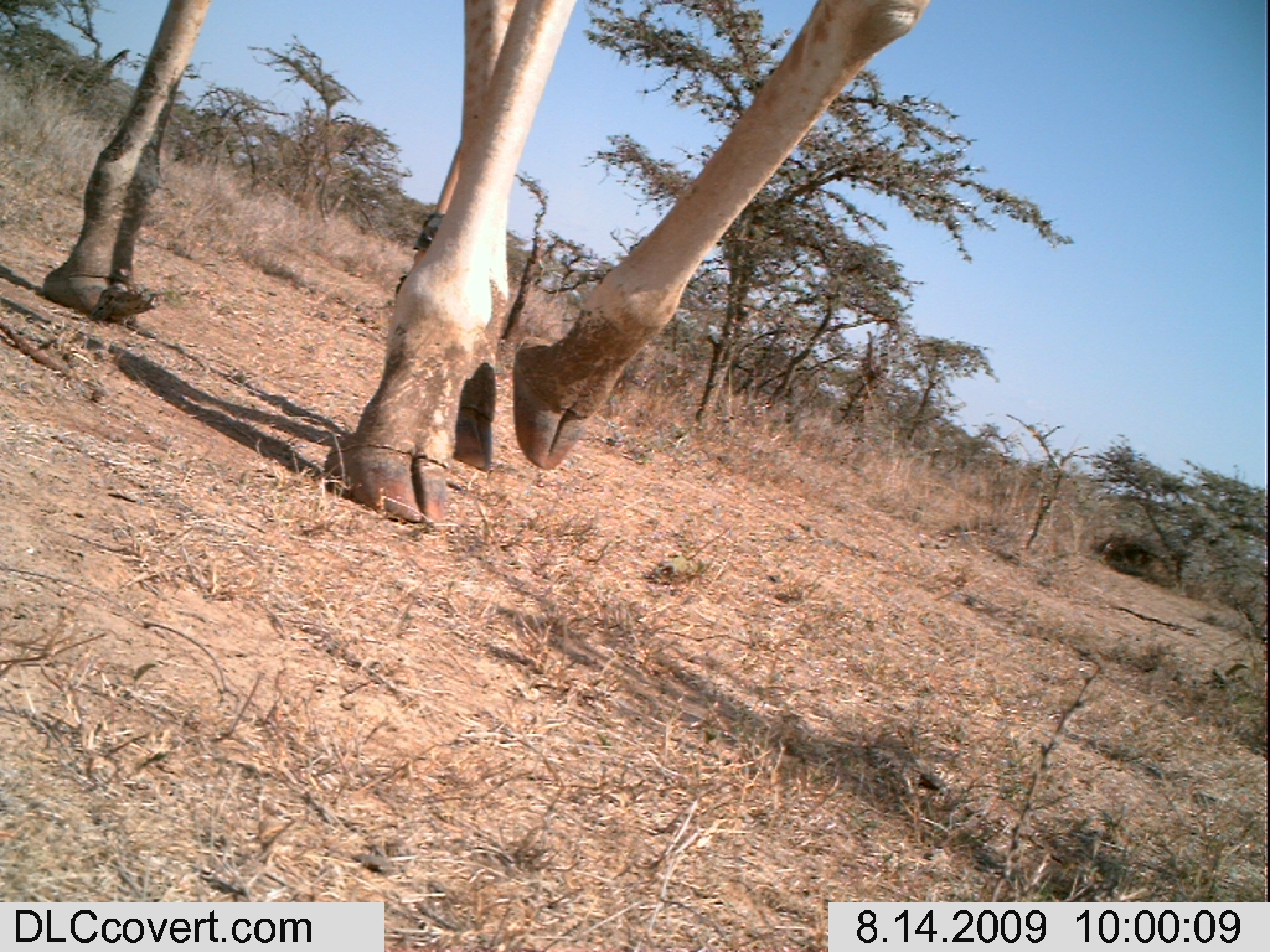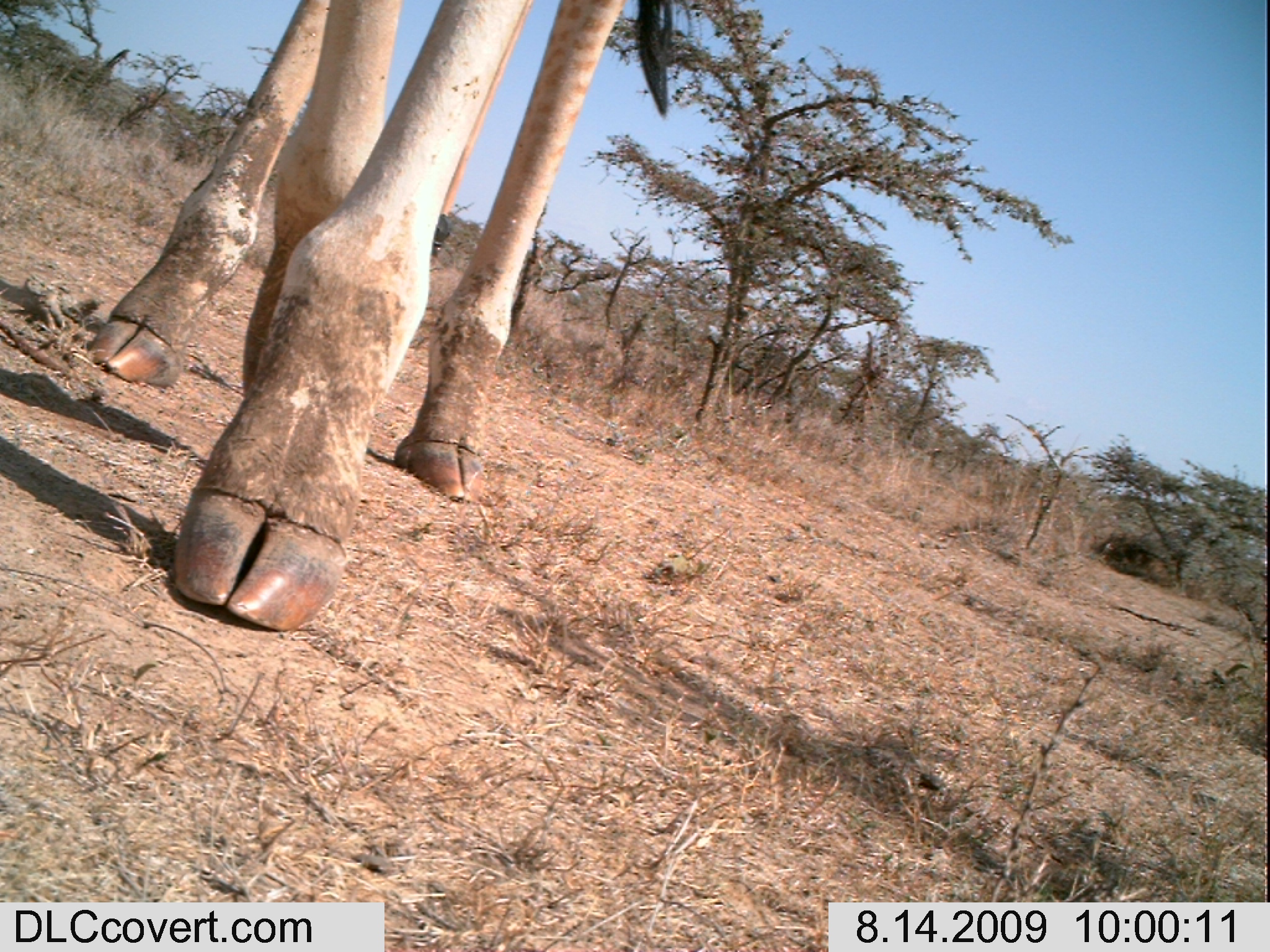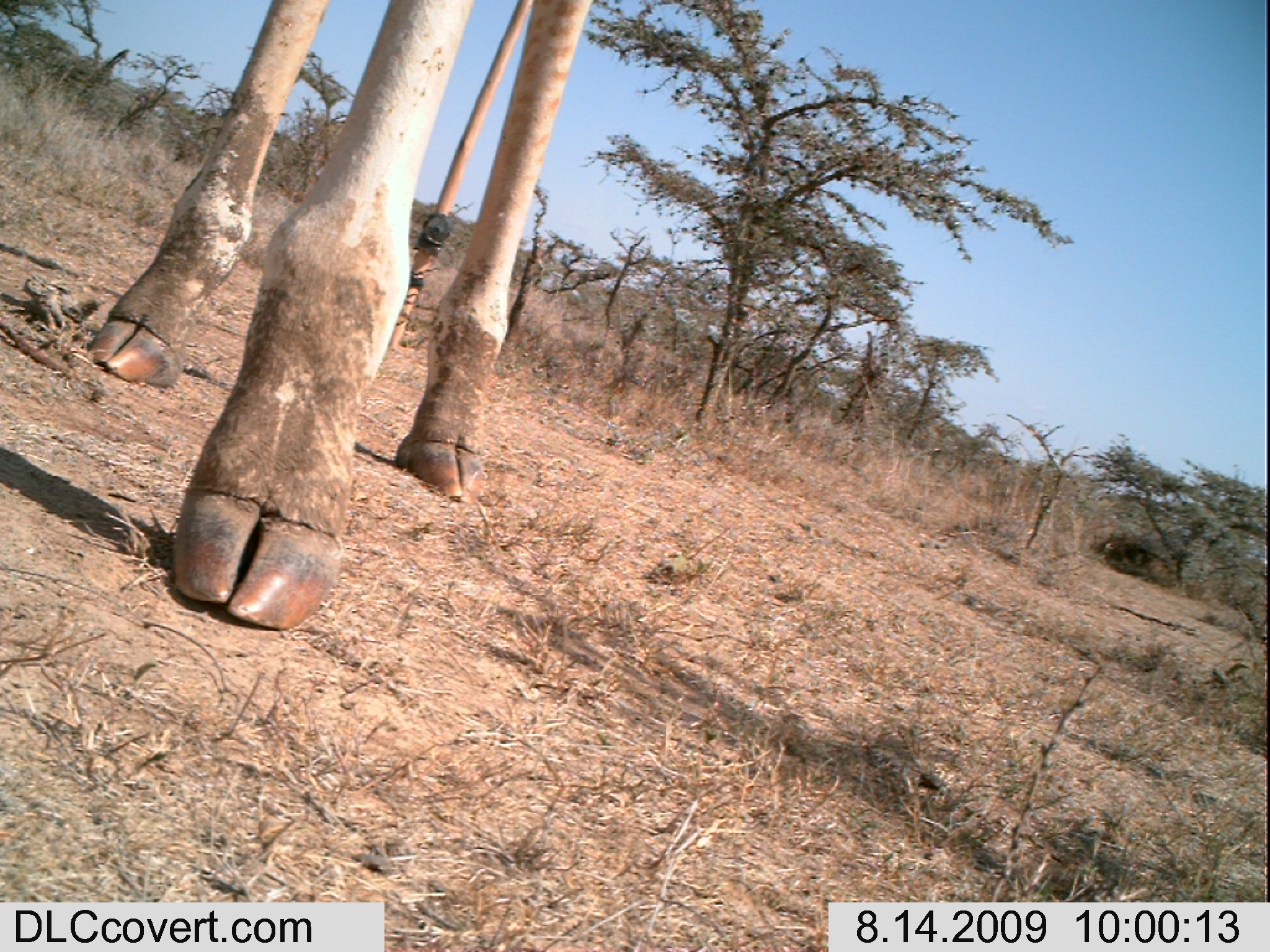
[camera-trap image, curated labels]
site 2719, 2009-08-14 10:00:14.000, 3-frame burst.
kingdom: Animalia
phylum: Chordata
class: Mammalia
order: Artiodactyla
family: Giraffidae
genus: Giraffa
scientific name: Giraffa camelopardalis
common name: giraffe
Giraffa camelopardalis (giraffe), count 1.